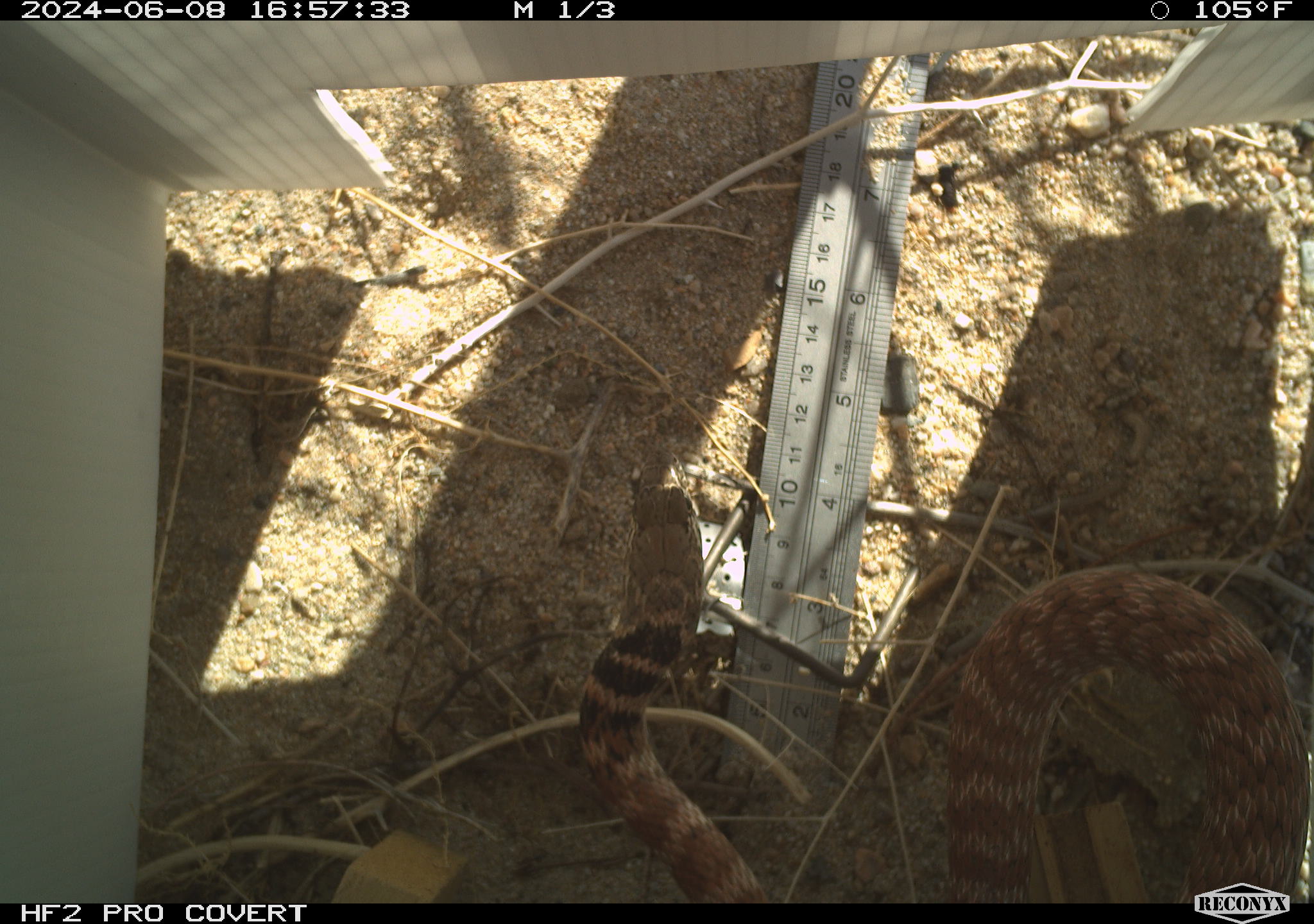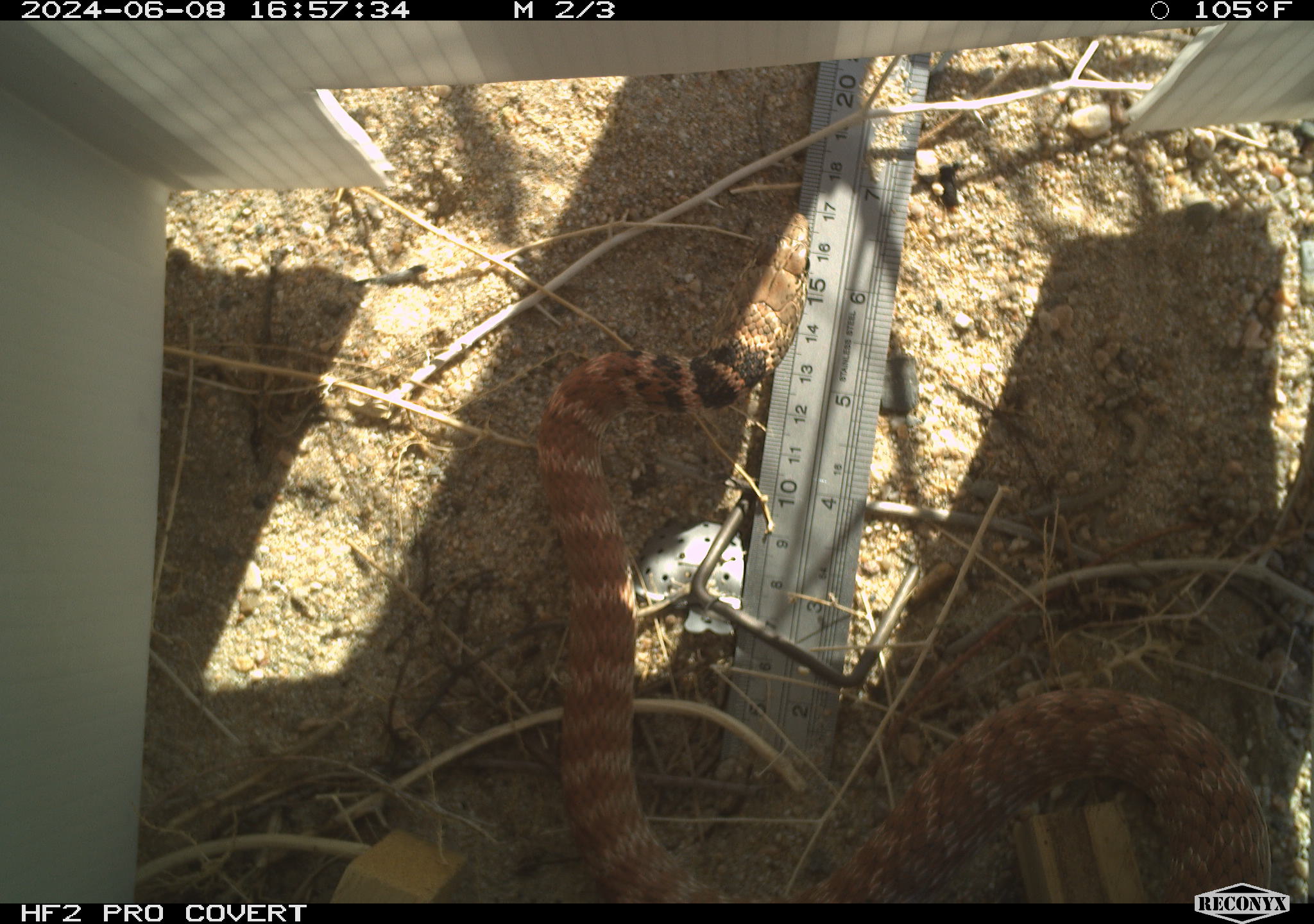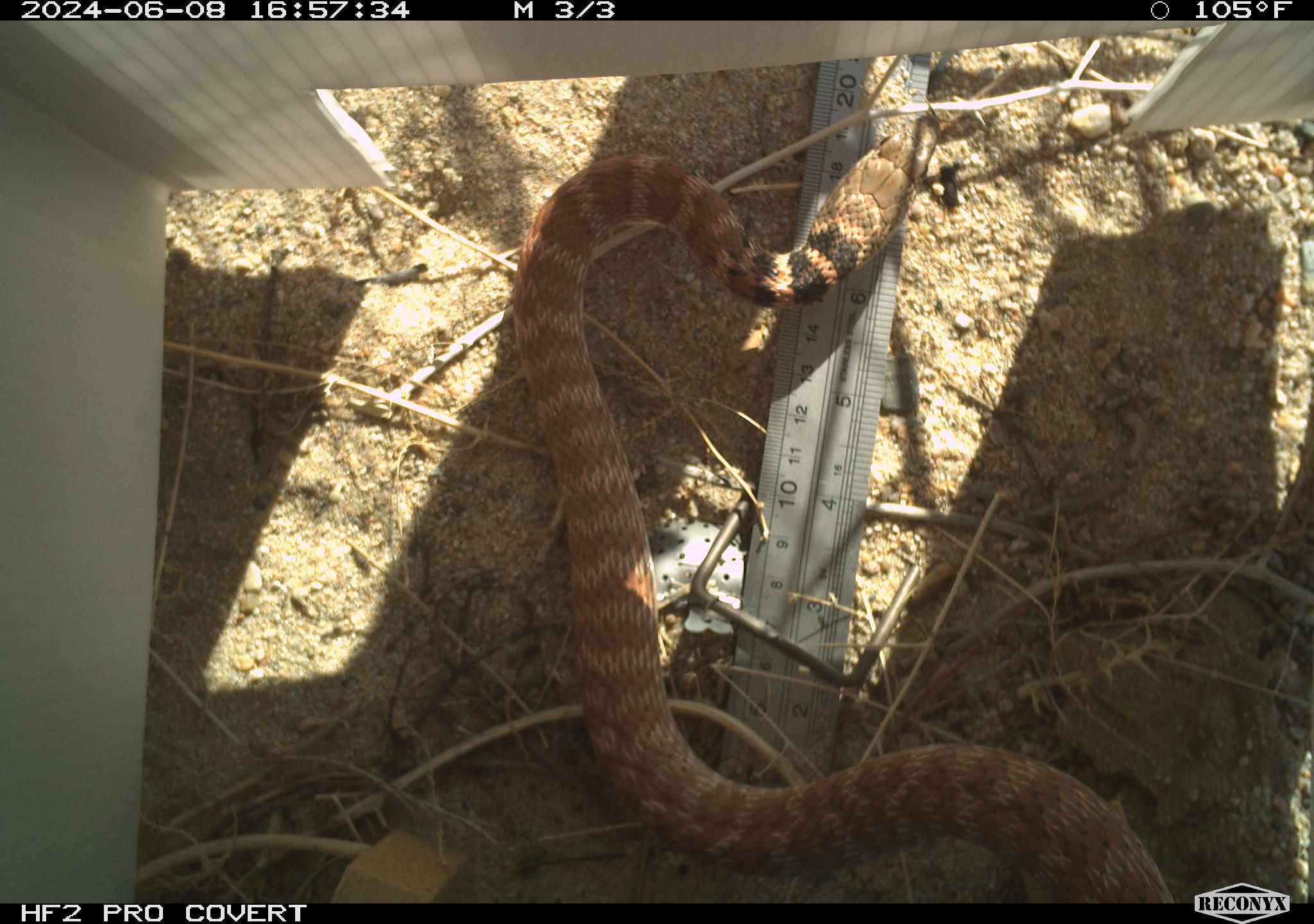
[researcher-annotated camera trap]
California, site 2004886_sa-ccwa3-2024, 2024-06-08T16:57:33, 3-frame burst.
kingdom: Animalia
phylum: Chordata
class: Reptilia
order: Squamata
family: Colubridae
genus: Masticophis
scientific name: Masticophis flagellum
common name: coachwhip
Coachwhip (Masticophis flagellum).